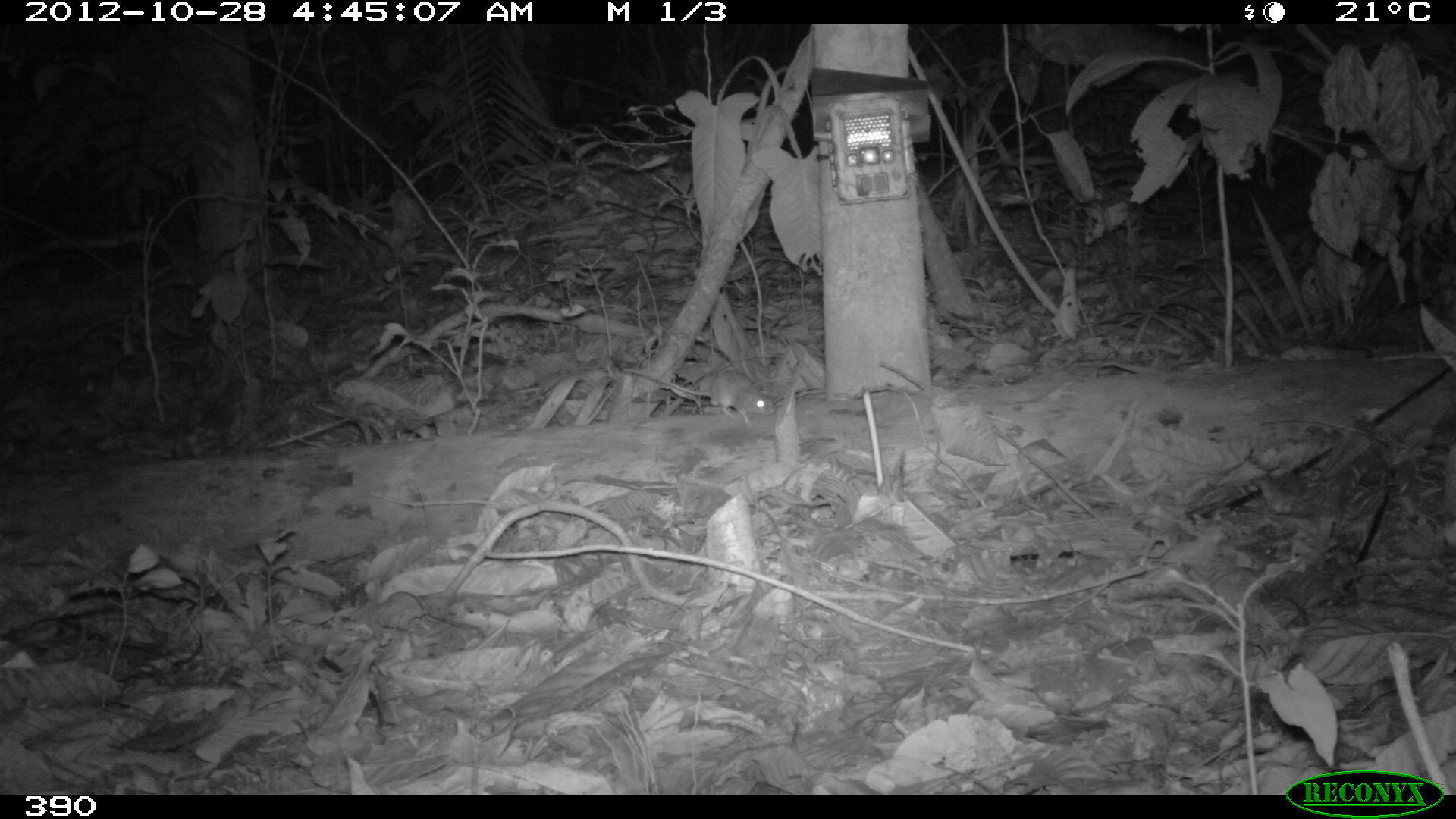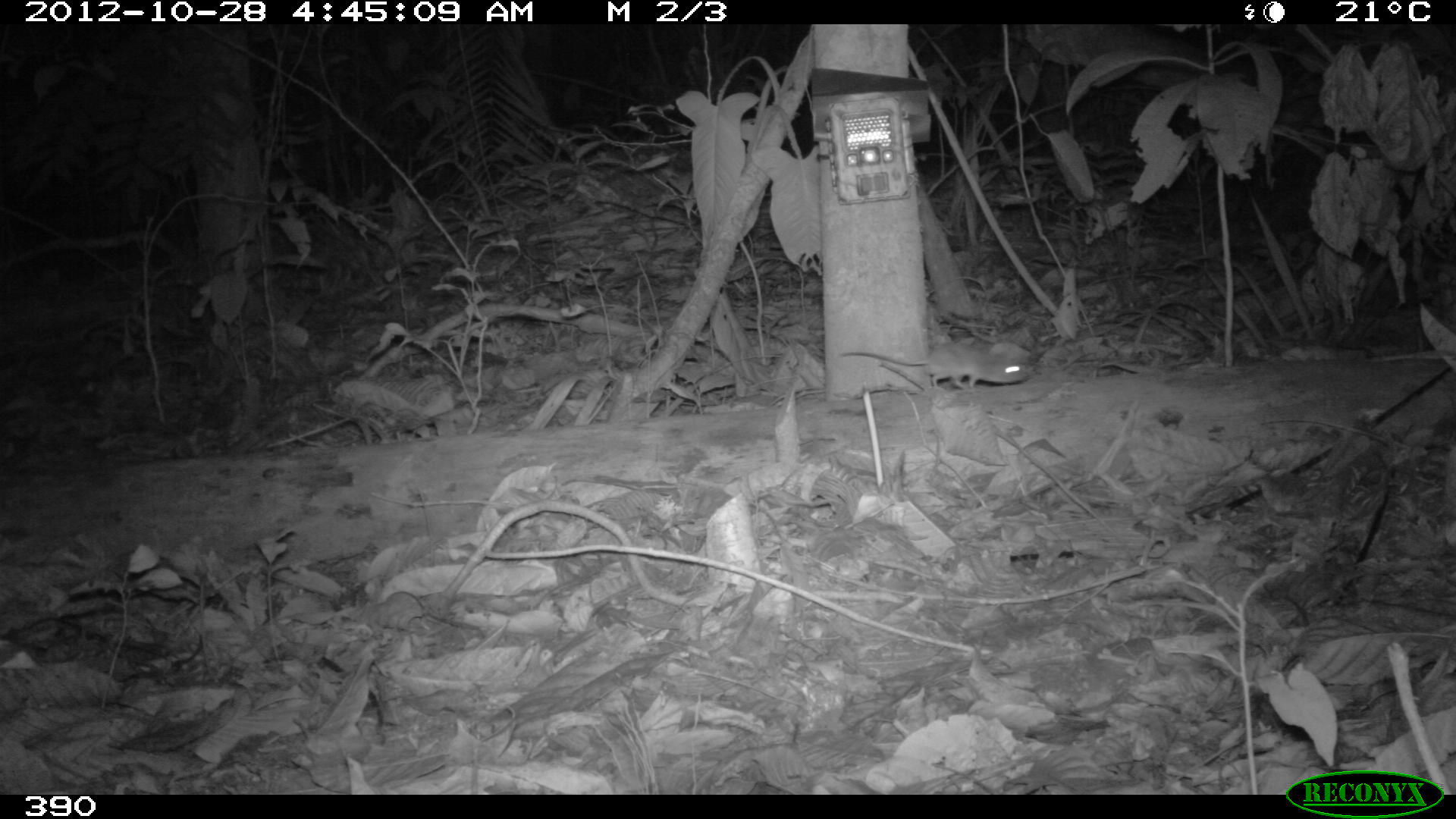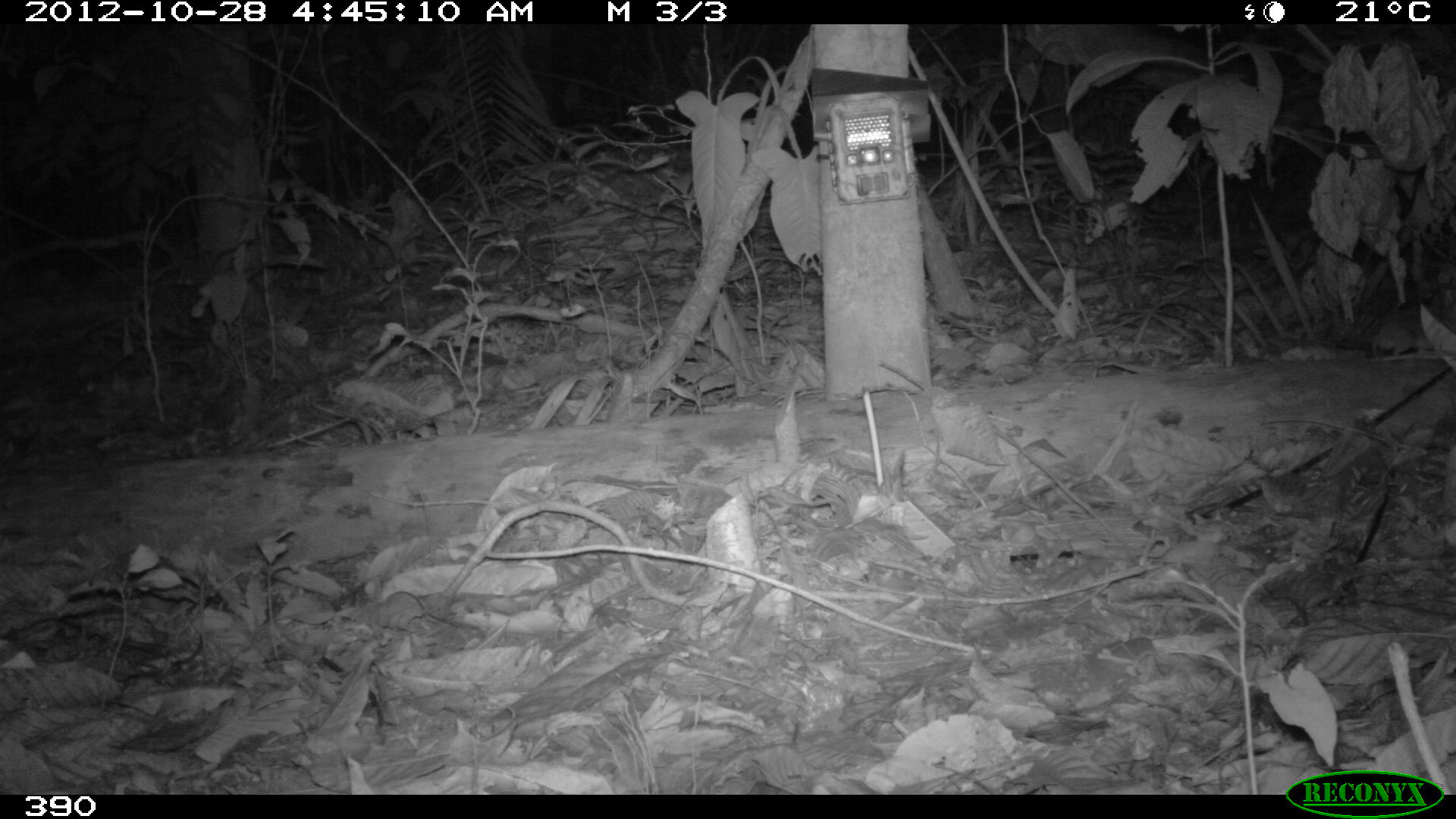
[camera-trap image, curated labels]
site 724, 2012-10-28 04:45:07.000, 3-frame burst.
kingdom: Animalia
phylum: Chordata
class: Mammalia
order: Rodentia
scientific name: Rodentia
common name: rodents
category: unknown rodent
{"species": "unknown rodent (rodents) (Rodentia)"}